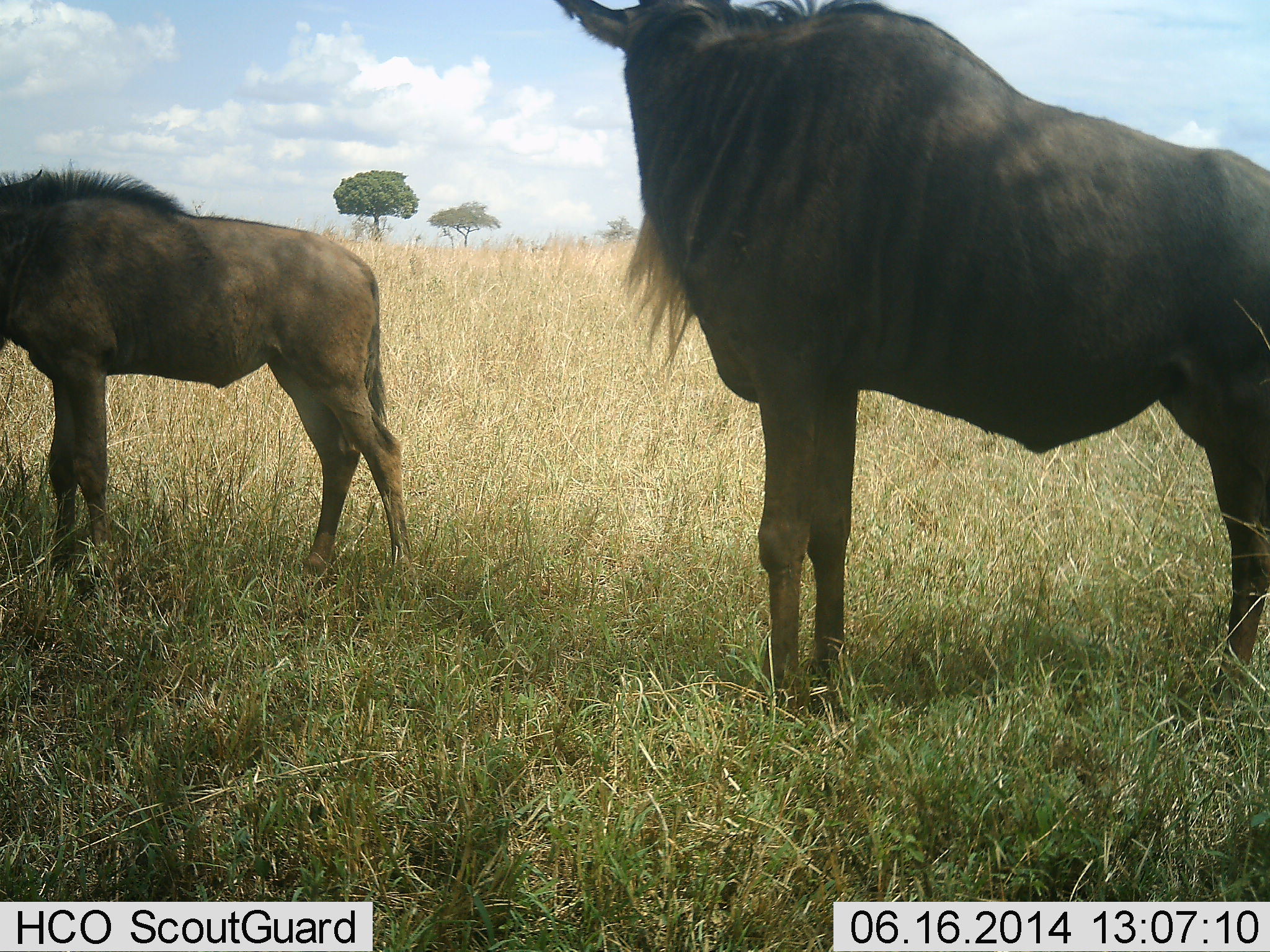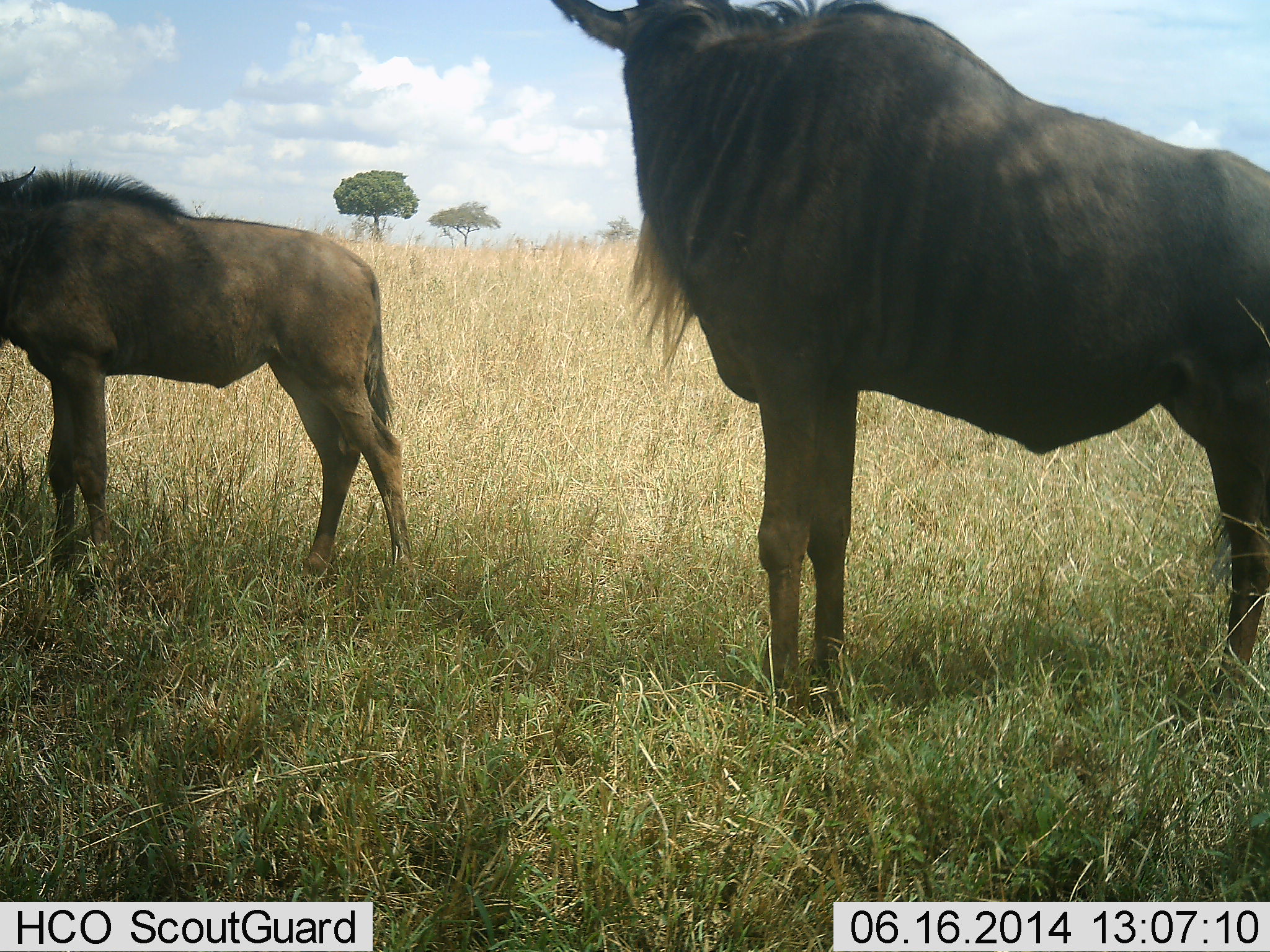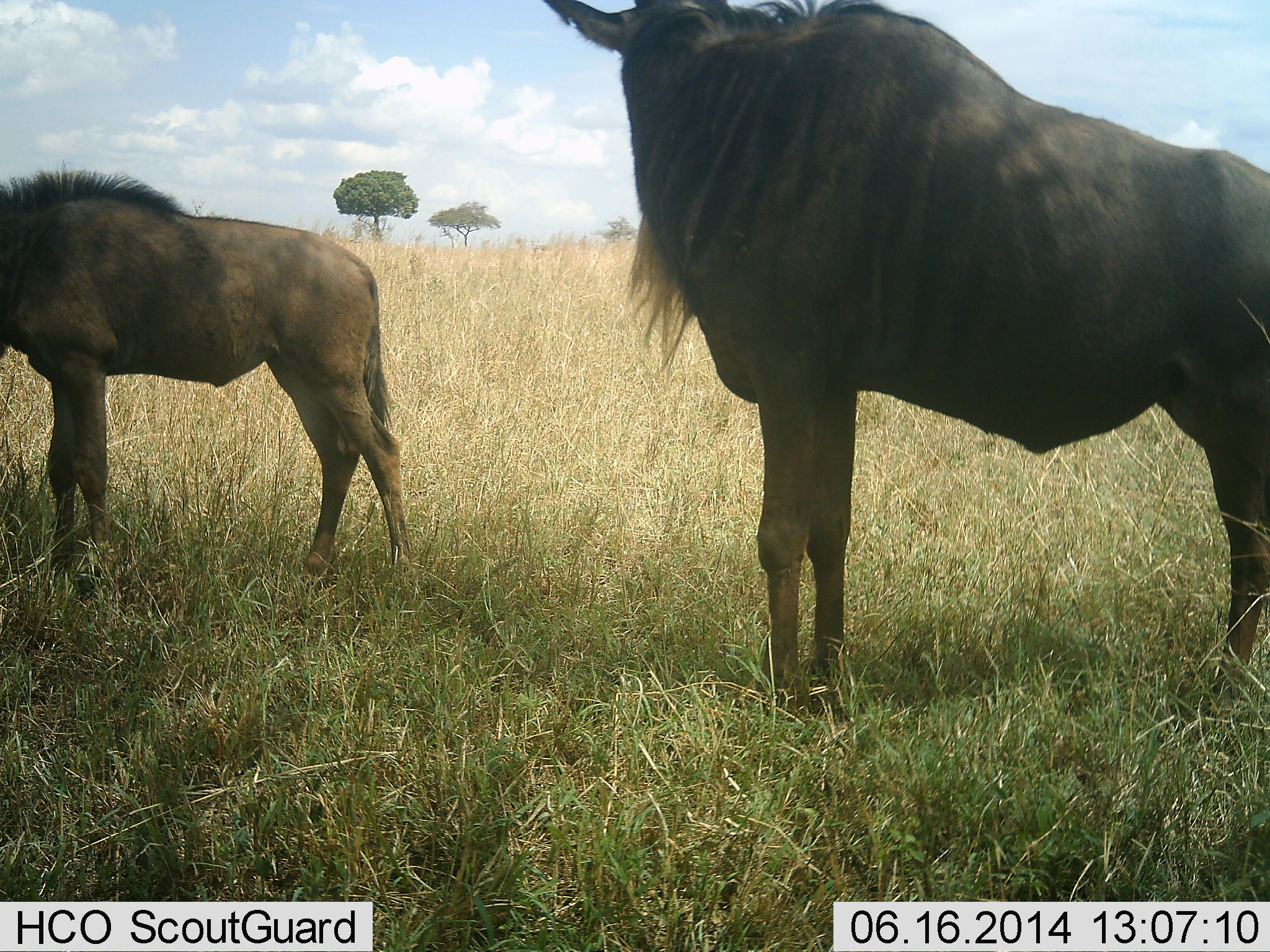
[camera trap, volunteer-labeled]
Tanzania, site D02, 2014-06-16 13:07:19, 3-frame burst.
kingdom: Animalia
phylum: Chordata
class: Mammalia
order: Artiodactyla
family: Bovidae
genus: Connochaetes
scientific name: Connochaetes taurinus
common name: blue wildebeest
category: wildebeest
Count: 2.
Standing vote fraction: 100%.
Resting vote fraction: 0%.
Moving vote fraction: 0%.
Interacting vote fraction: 0%.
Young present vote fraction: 60%.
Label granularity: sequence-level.